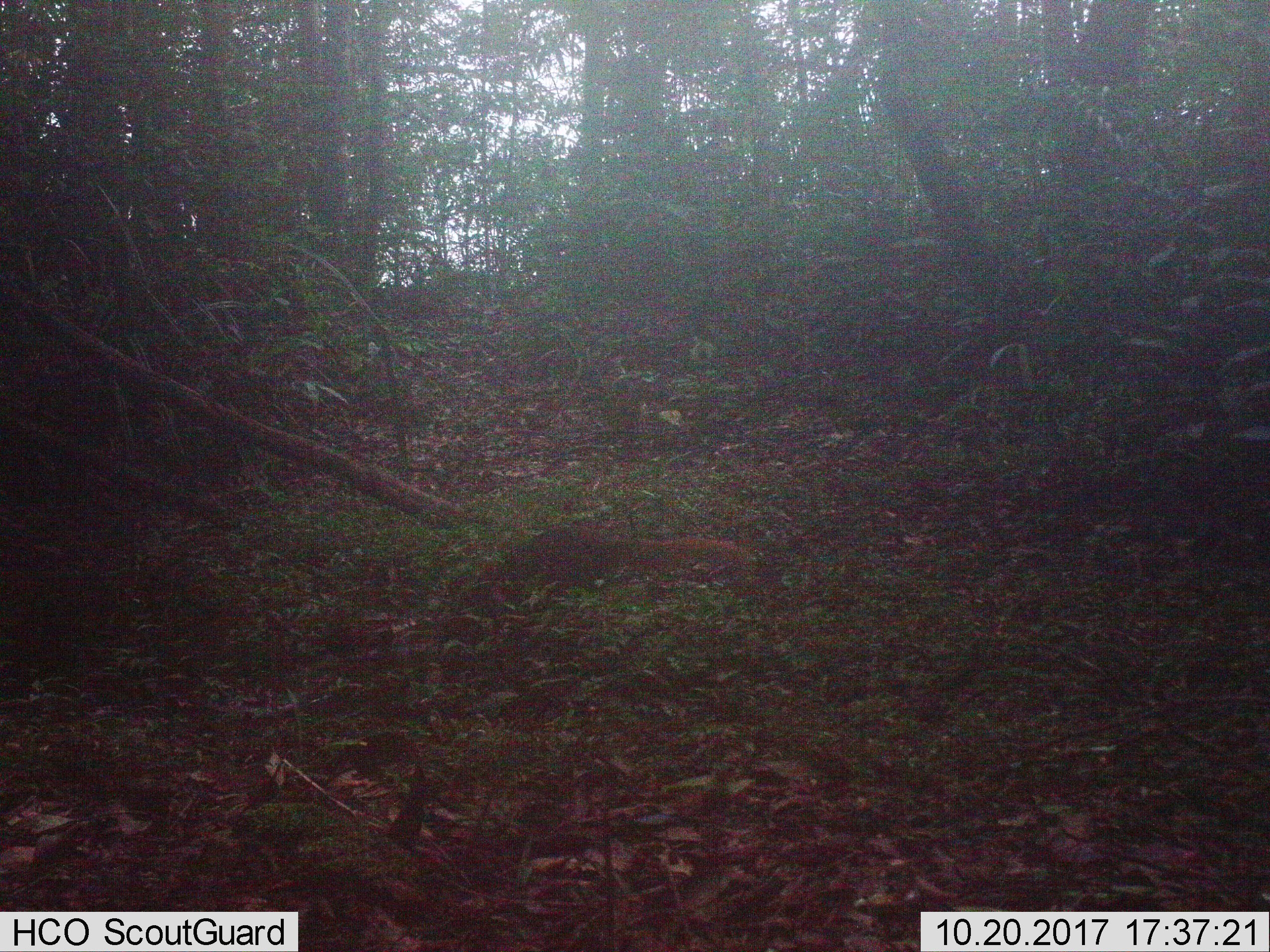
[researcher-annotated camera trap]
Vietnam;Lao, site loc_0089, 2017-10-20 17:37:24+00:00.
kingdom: Animalia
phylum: Chordata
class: Mammalia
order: Carnivora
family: Herpestidae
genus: Urva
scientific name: Urva urva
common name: crab-eating mongoose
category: crab eating mongoose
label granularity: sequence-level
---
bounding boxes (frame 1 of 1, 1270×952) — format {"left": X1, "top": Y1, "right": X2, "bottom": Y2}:
crab eating mongoose: {"left": 513, "top": 522, "right": 744, "bottom": 589}